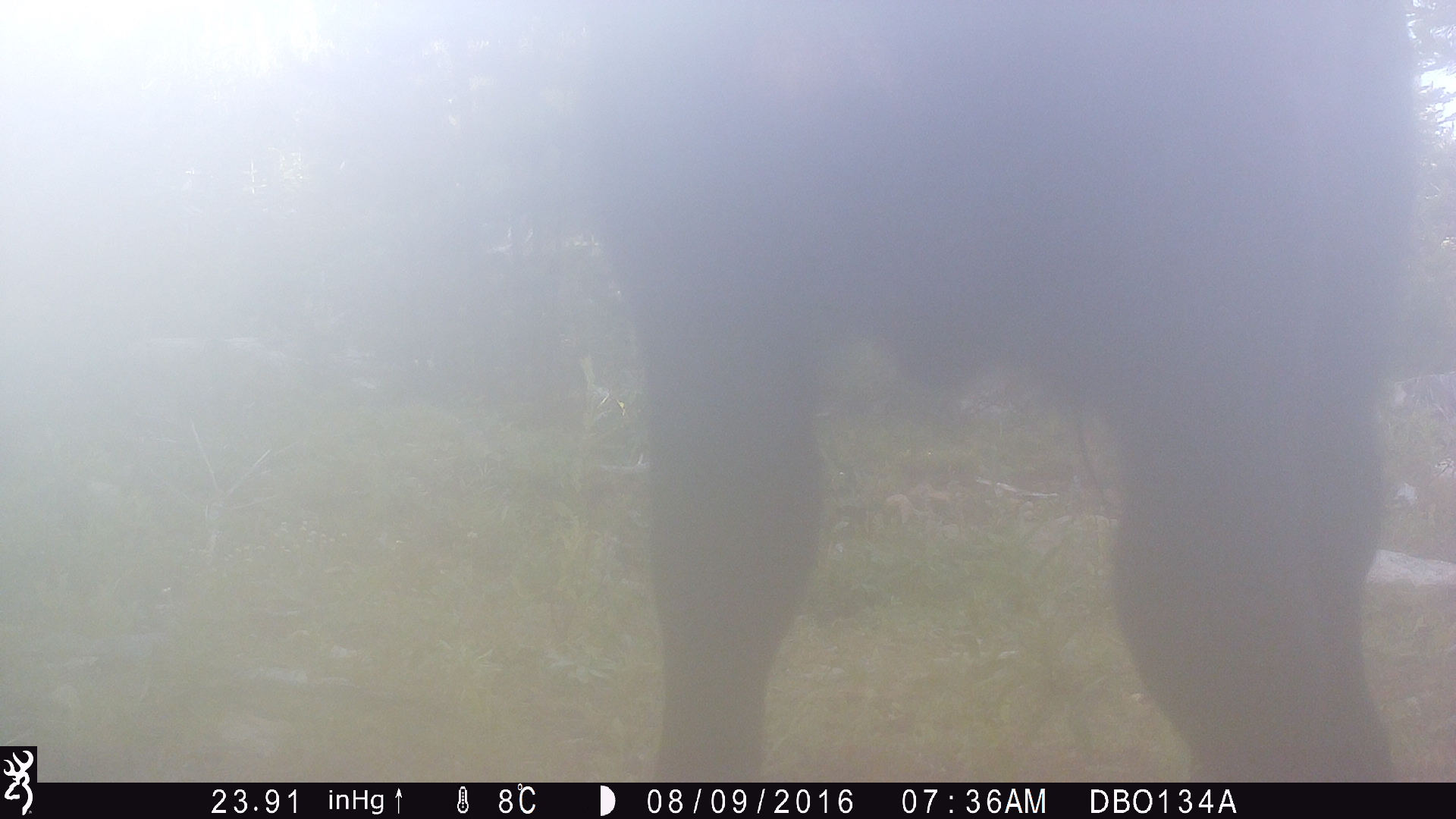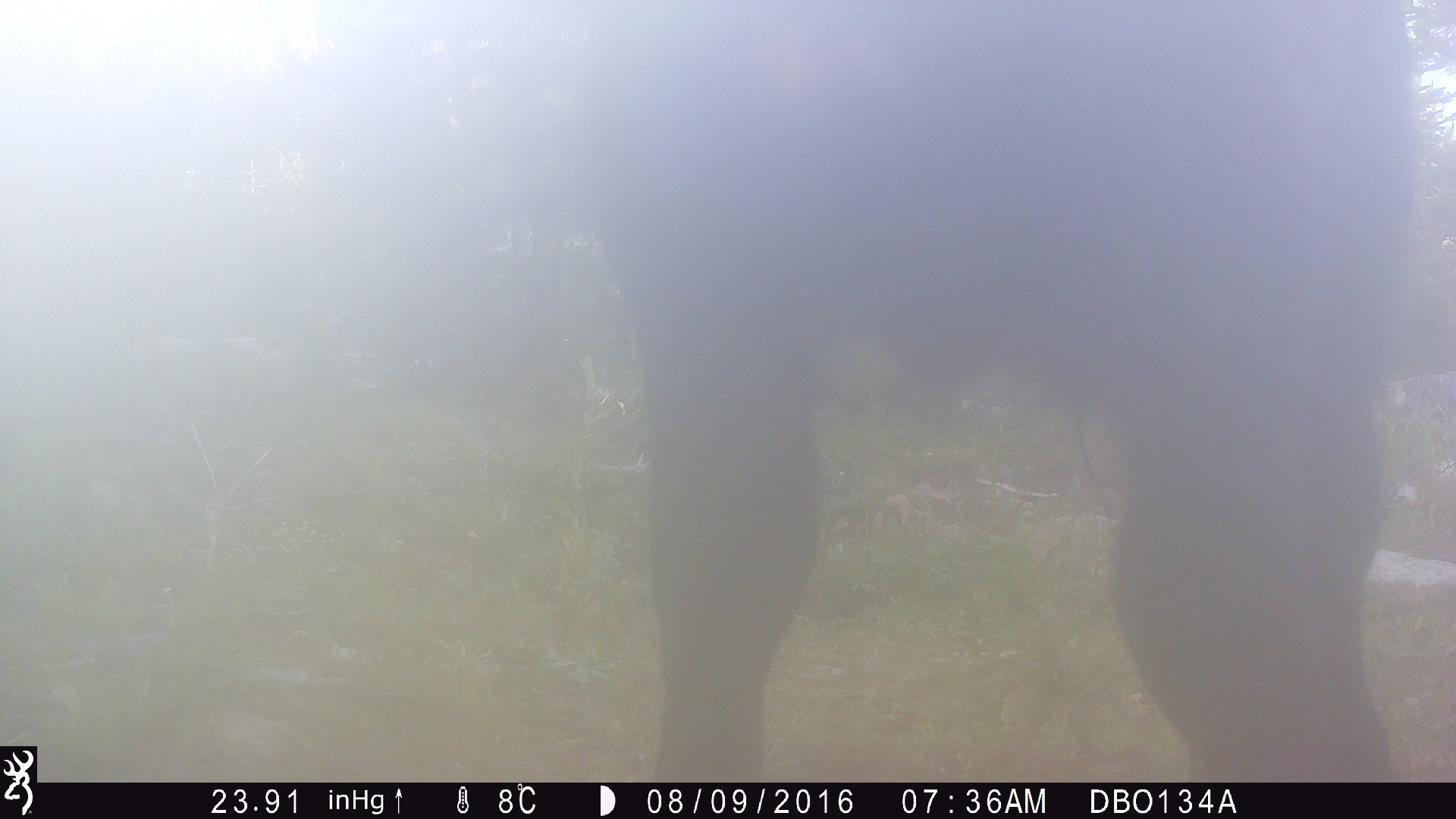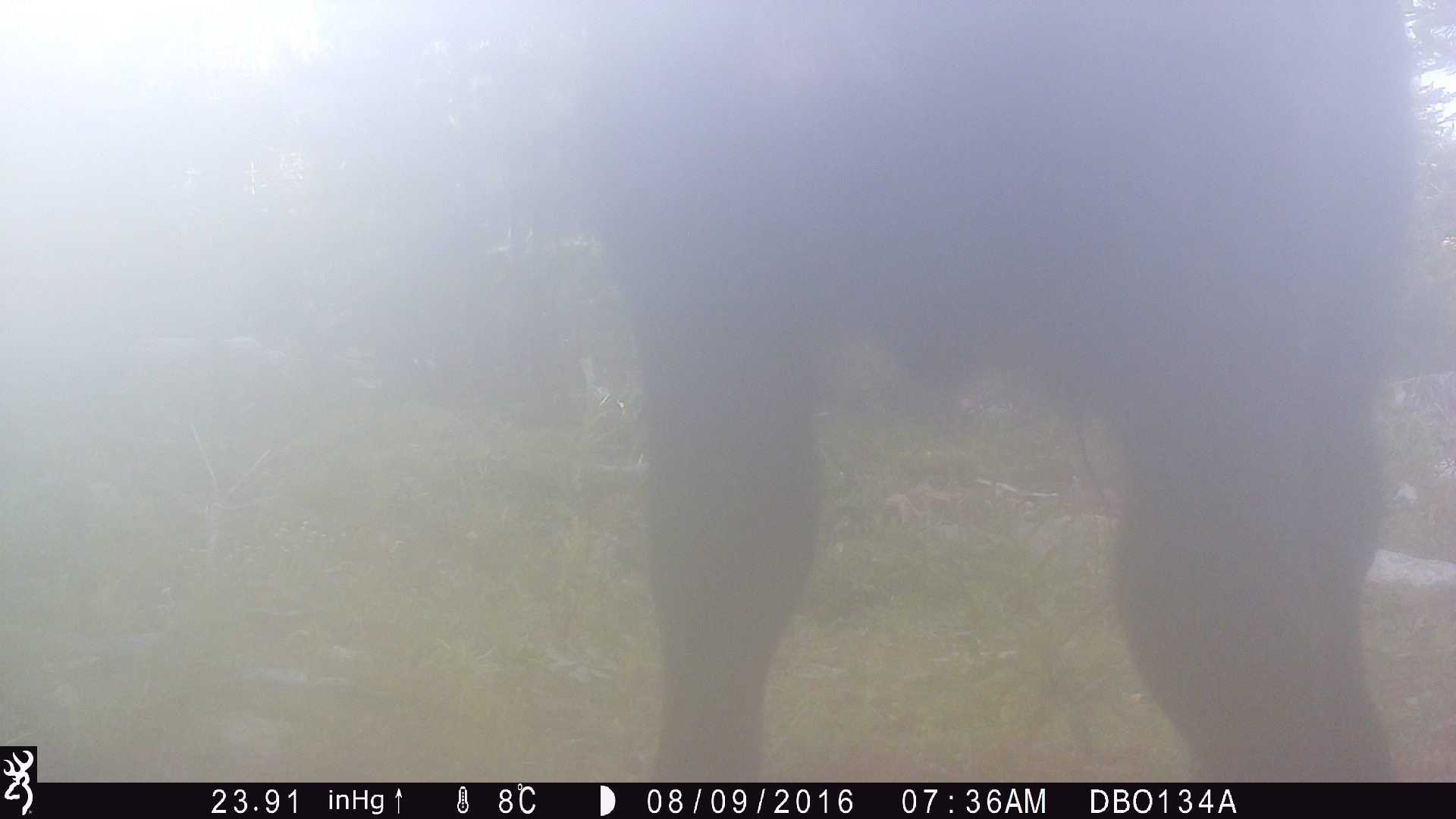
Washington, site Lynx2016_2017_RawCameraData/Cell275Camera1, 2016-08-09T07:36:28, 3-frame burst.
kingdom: Animalia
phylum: Chordata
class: Mammalia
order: Artiodactyla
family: Bovidae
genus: Bos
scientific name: Bos taurus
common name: domestic cattle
Domestic cattle (Bos taurus). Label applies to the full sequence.